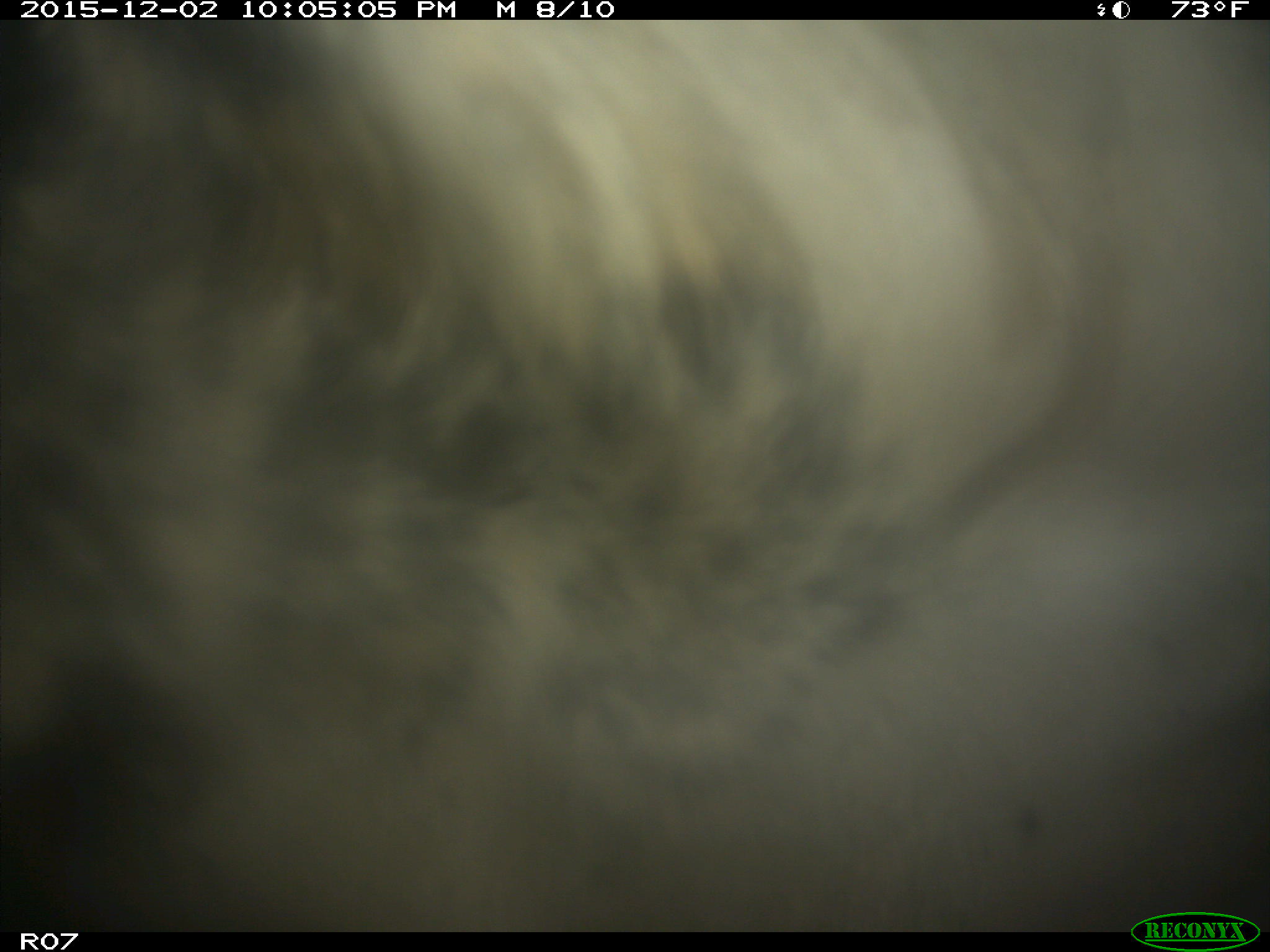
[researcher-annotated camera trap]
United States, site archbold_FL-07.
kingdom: Animalia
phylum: Chordata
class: Mammalia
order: Artiodactyla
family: Bovidae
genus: Bos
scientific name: Bos taurus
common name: domestic cow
Bos taurus (domestic cow).